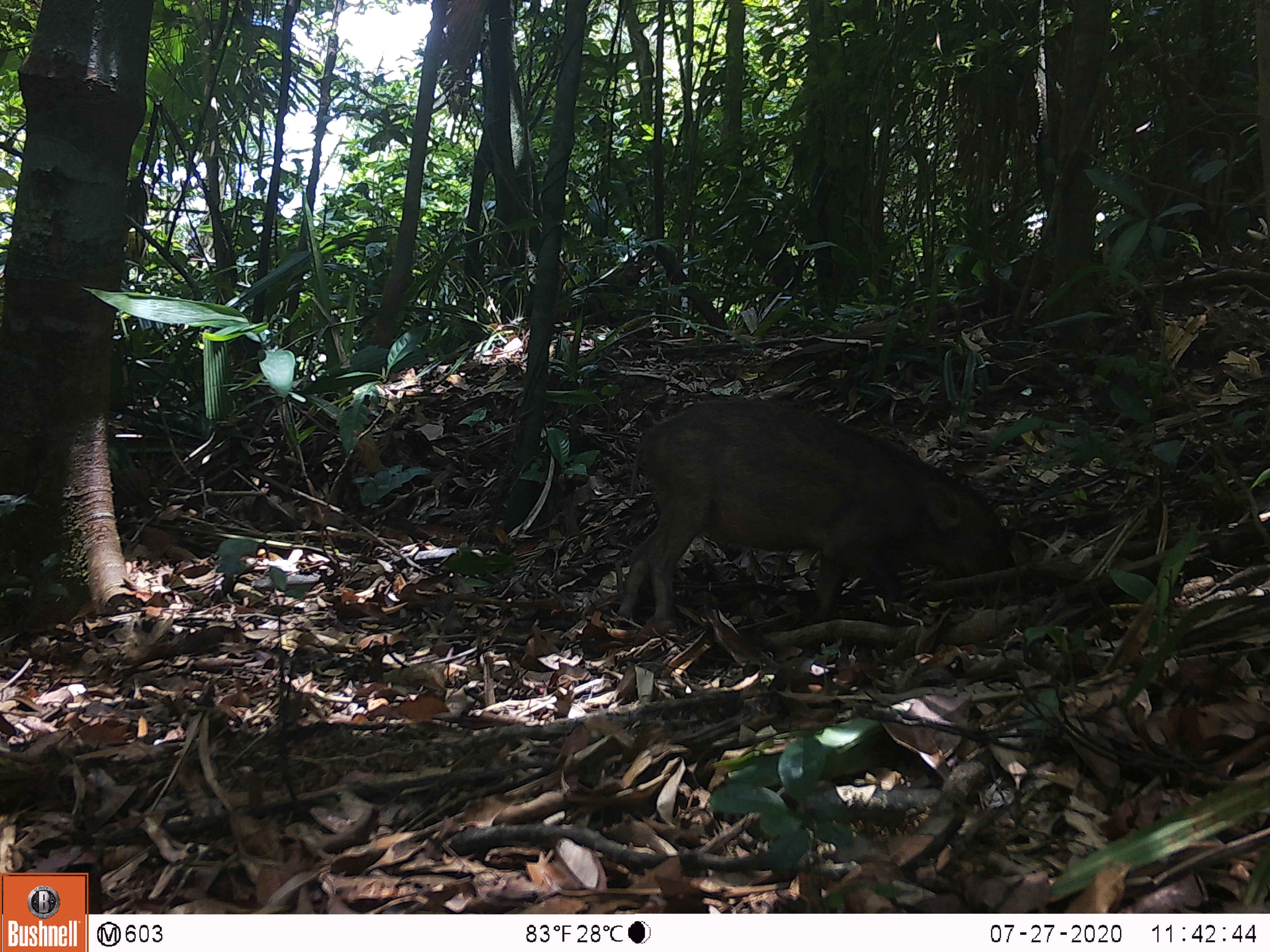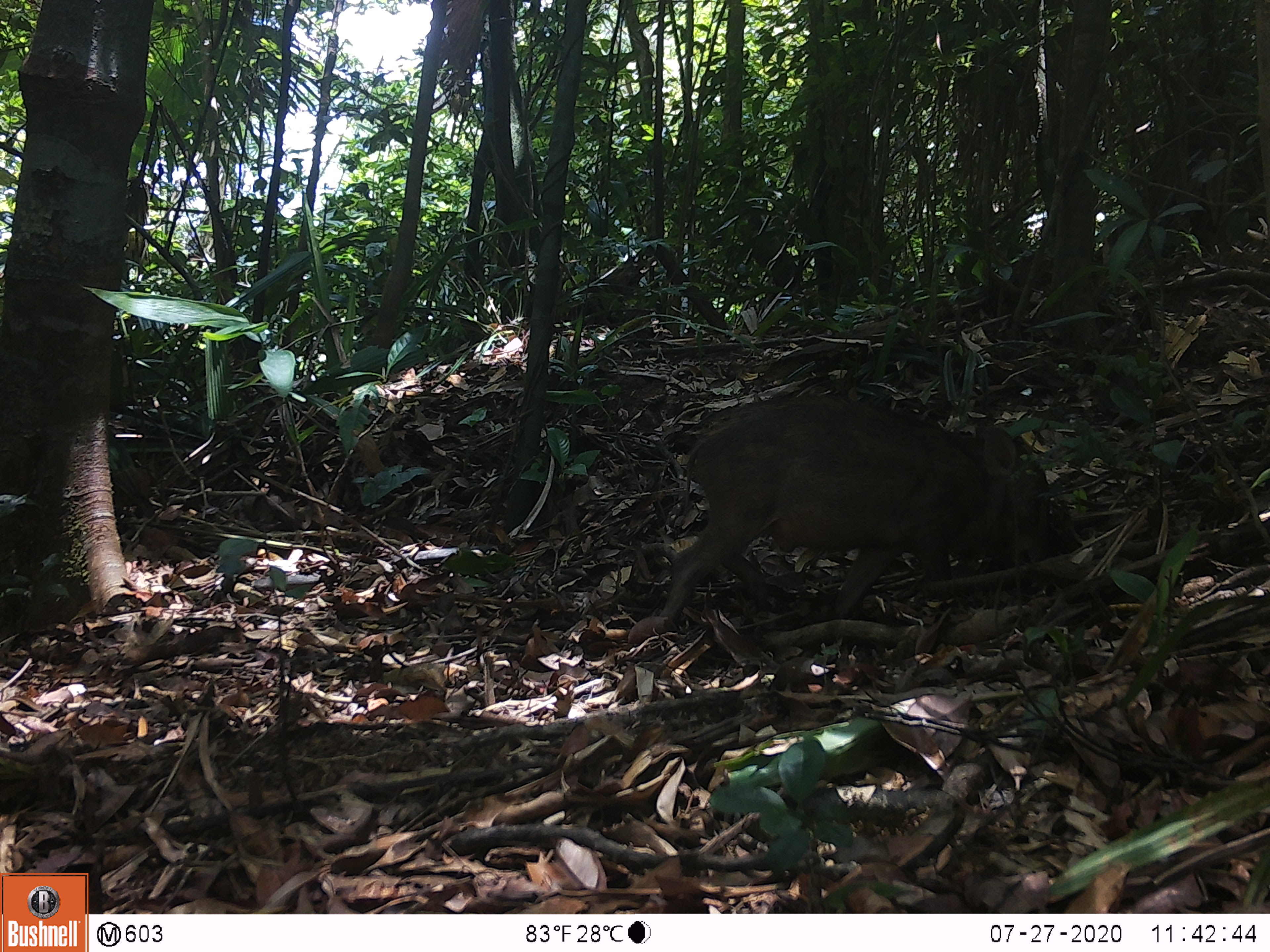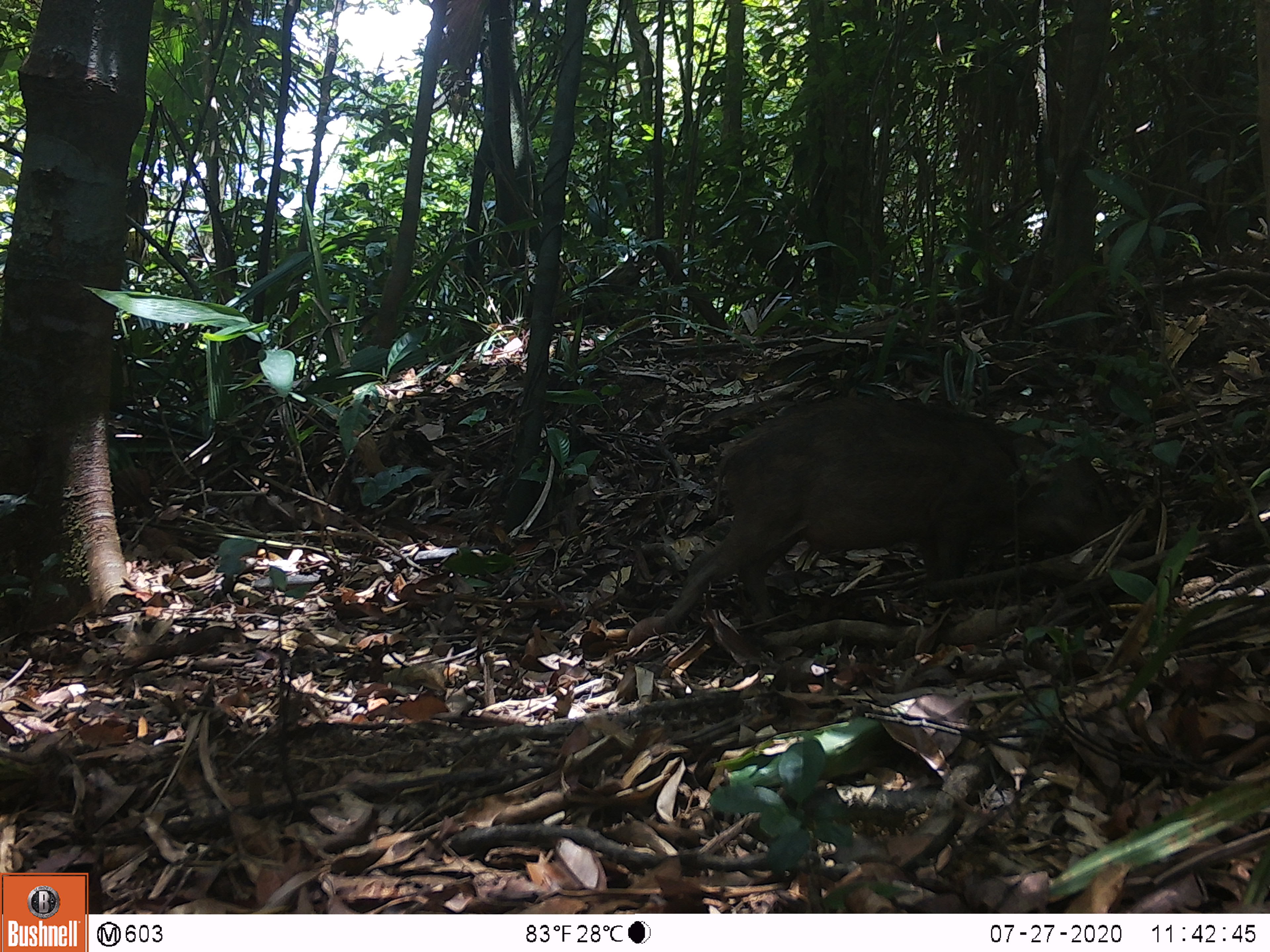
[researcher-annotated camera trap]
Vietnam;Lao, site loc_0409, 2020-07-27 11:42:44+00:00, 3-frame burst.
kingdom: Animalia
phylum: Chordata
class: Mammalia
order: Artiodactyla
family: Suidae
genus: Sus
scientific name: Sus scrofa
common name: eurasian wild pig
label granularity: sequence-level